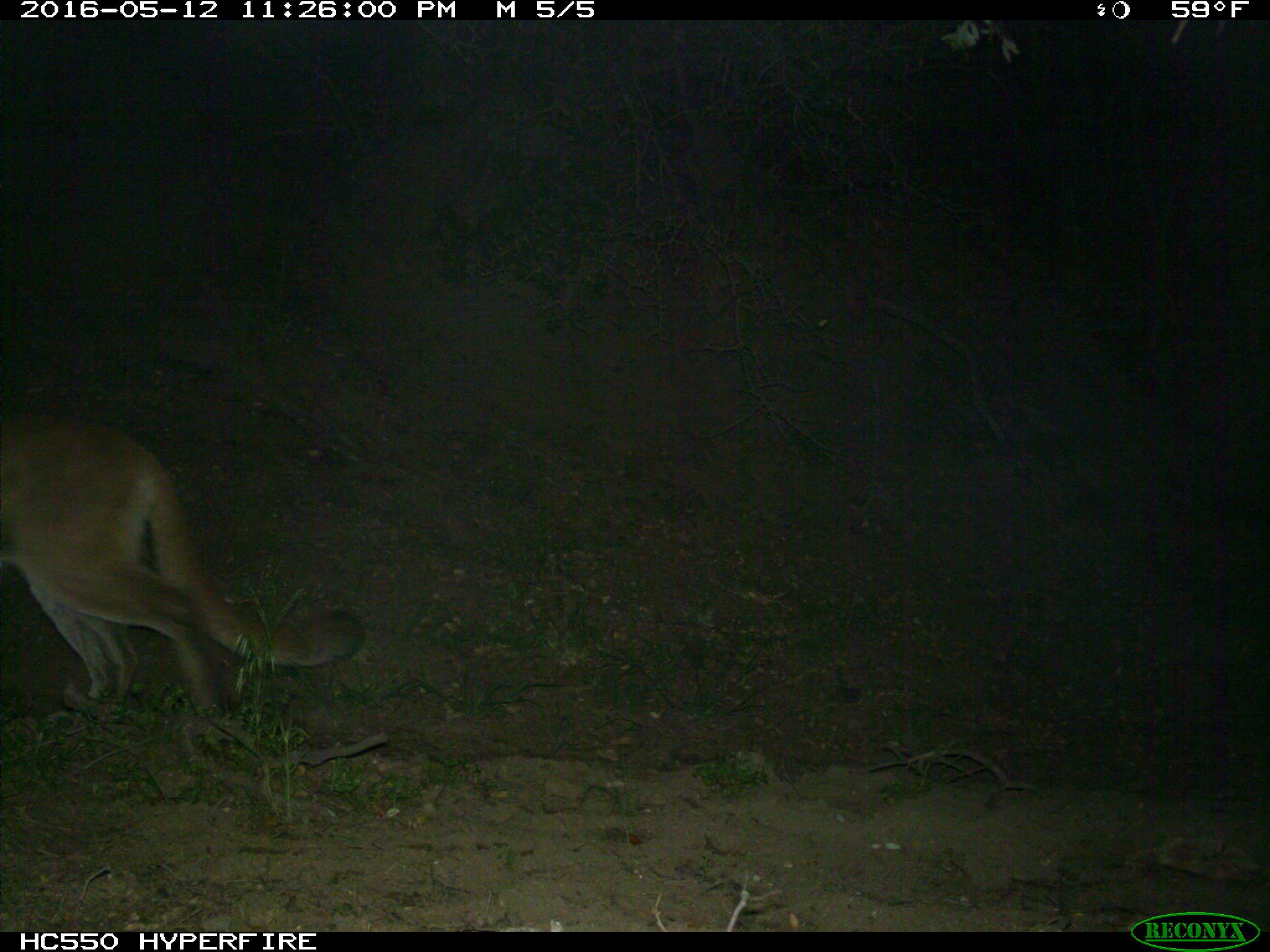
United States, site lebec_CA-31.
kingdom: Animalia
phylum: Chordata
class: Mammalia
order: Carnivora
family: Felidae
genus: Puma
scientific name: Puma concolor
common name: mountain lion